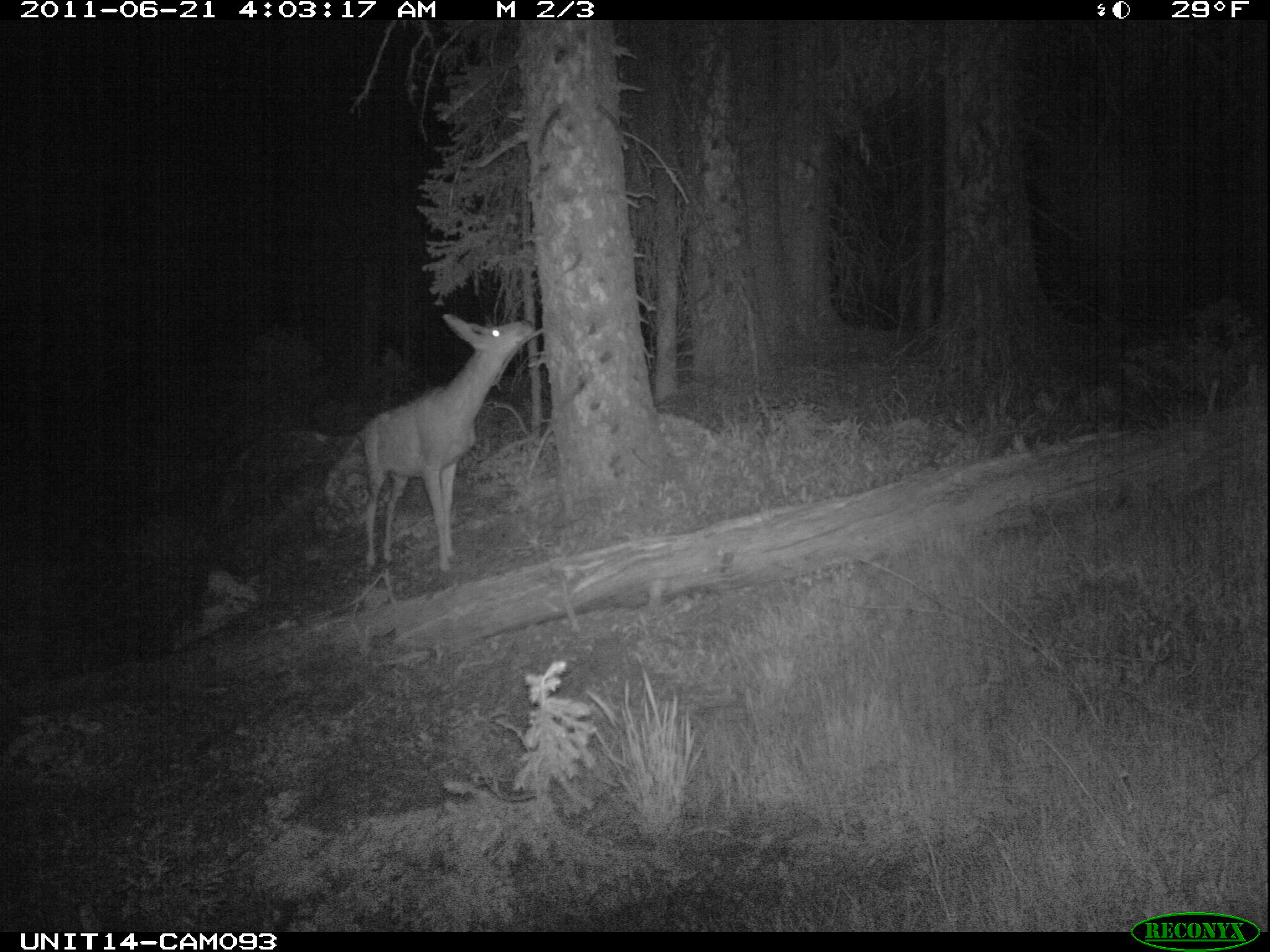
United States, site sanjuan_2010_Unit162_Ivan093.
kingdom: Animalia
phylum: Chordata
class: Mammalia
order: Artiodactyla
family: Cervidae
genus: Odocoileus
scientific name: Odocoileus hemionus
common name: mule deer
Odocoileus hemionus (mule deer).